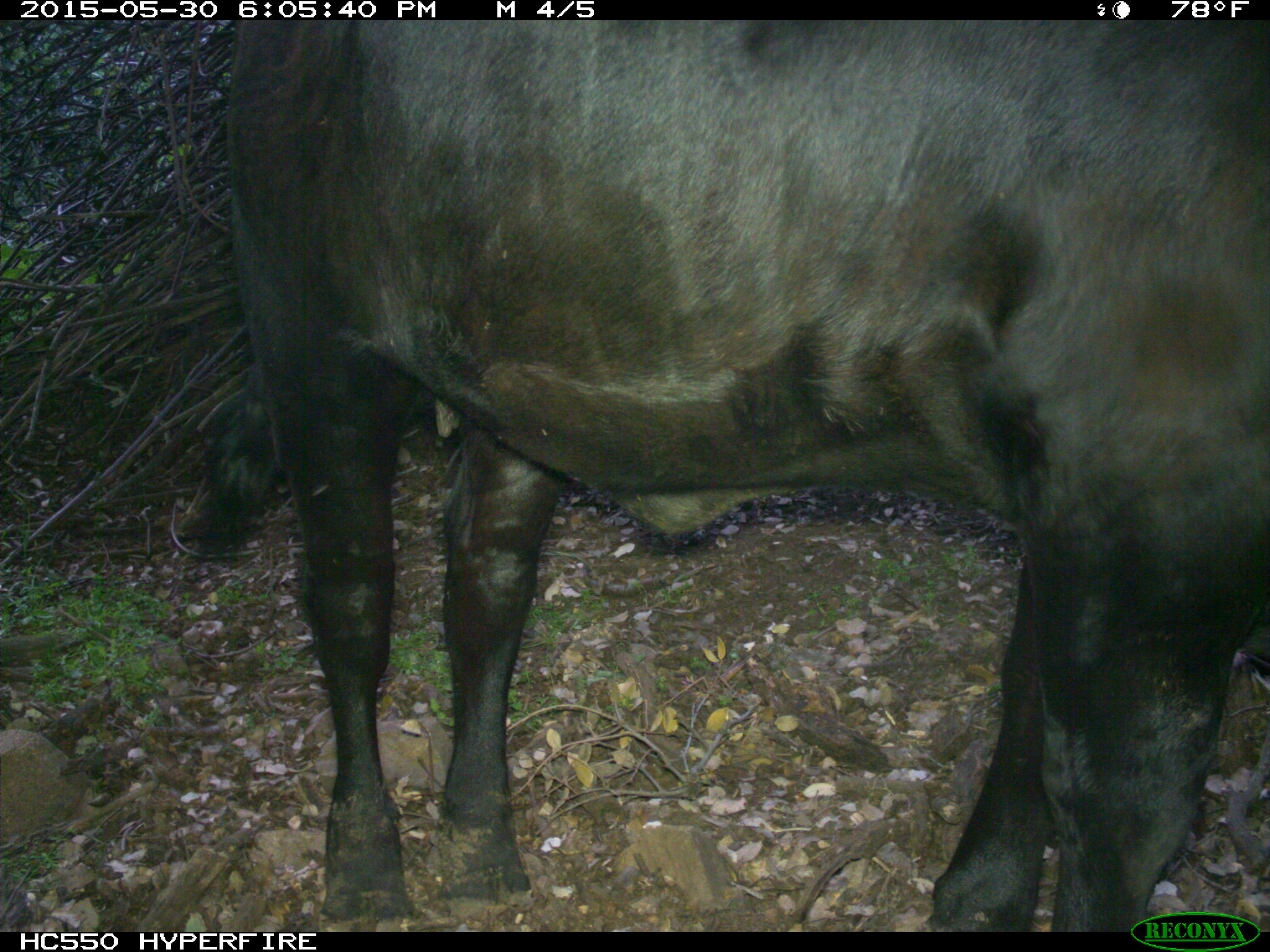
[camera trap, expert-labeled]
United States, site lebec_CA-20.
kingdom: Animalia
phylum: Chordata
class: Mammalia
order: Artiodactyla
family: Bovidae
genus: Bos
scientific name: Bos taurus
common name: domestic cow